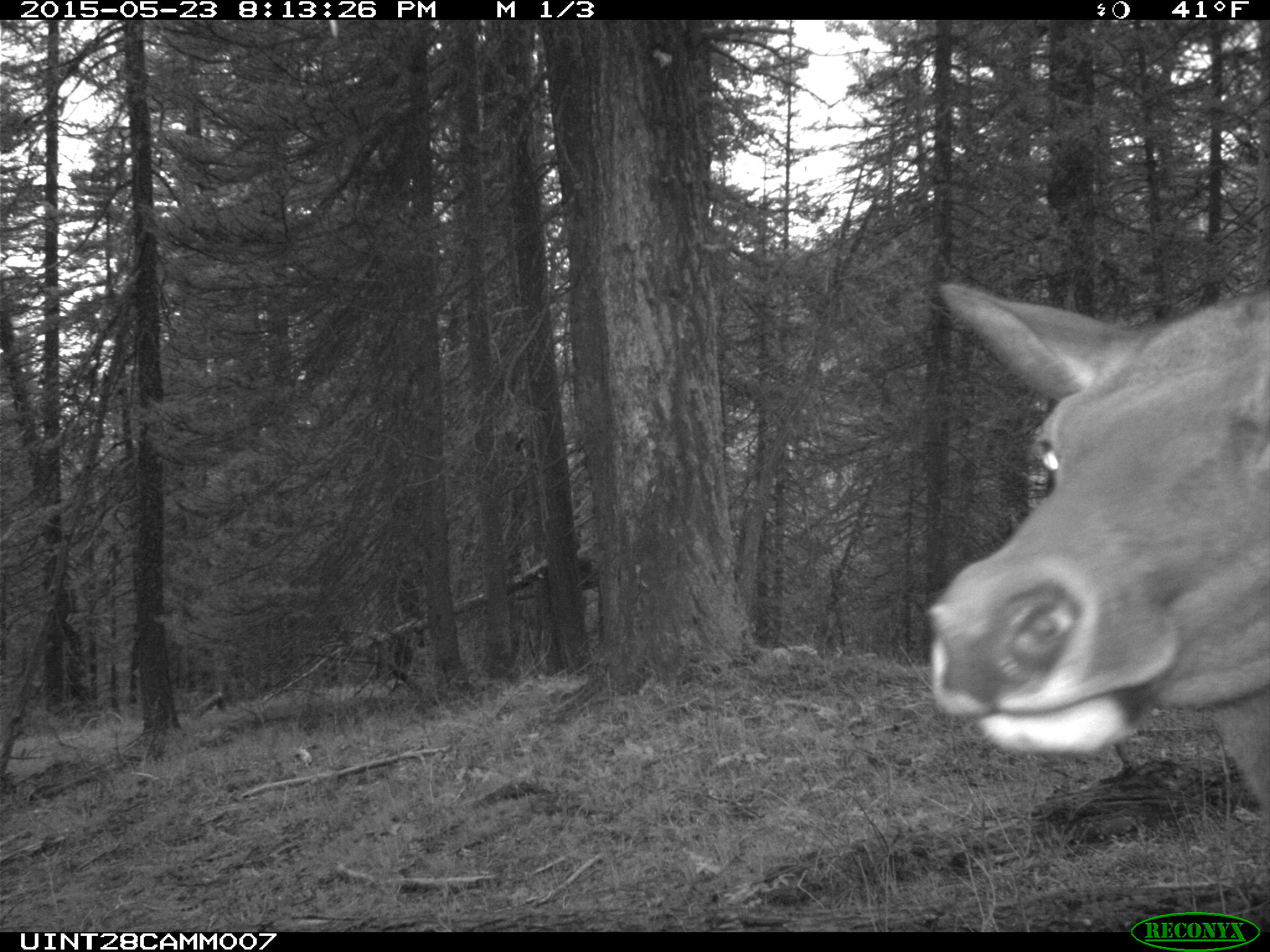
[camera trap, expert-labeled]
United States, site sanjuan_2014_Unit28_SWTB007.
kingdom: Animalia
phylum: Chordata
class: Mammalia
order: Artiodactyla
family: Cervidae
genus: Cervus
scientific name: Cervus elaphus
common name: red deer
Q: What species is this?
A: Cervus elaphus (red deer).